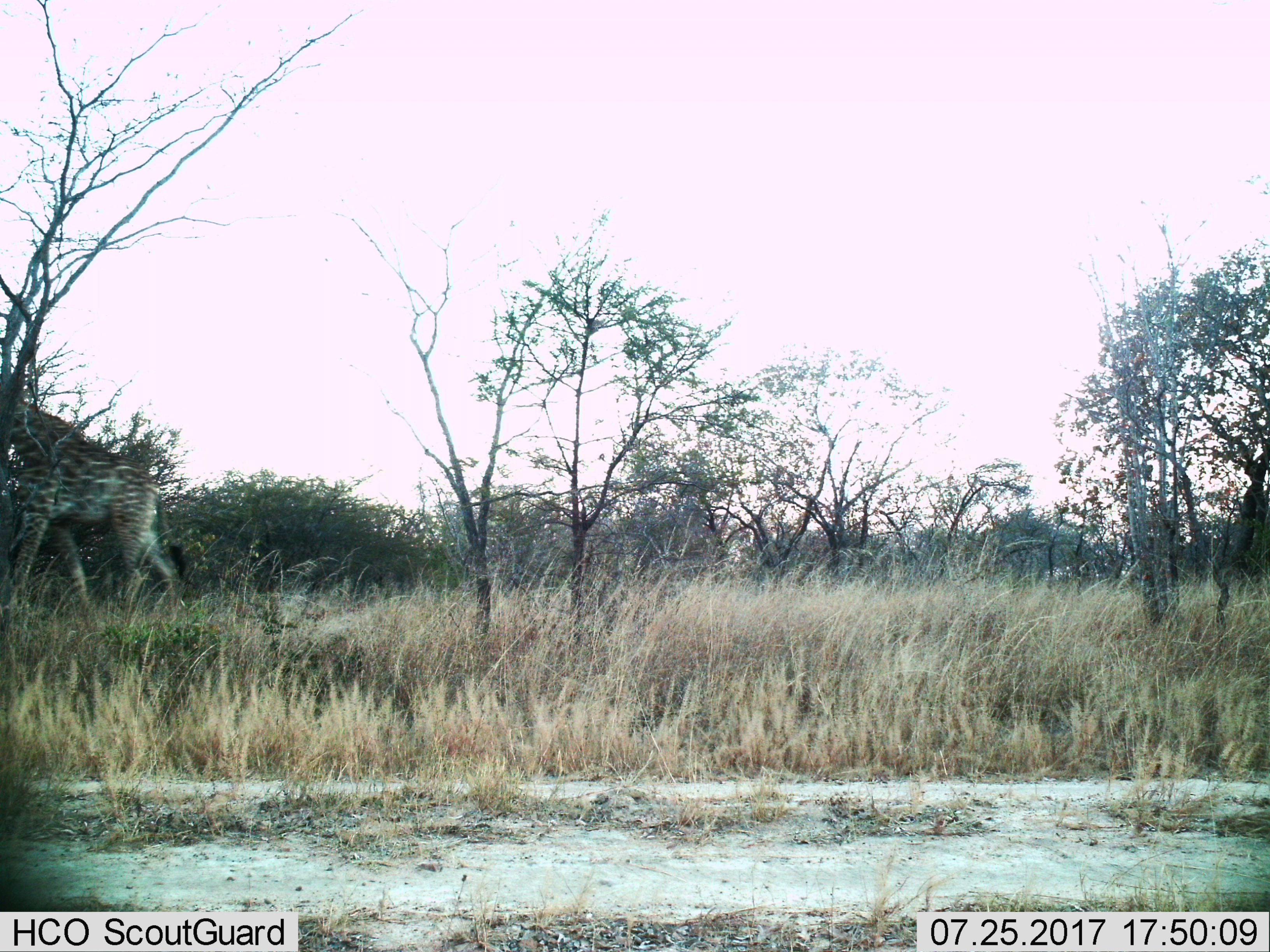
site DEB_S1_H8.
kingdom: Animalia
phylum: Chordata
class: Mammalia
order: Artiodactyla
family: Giraffidae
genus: Giraffa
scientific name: Giraffa camelopardalis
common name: giraffe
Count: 1.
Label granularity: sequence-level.